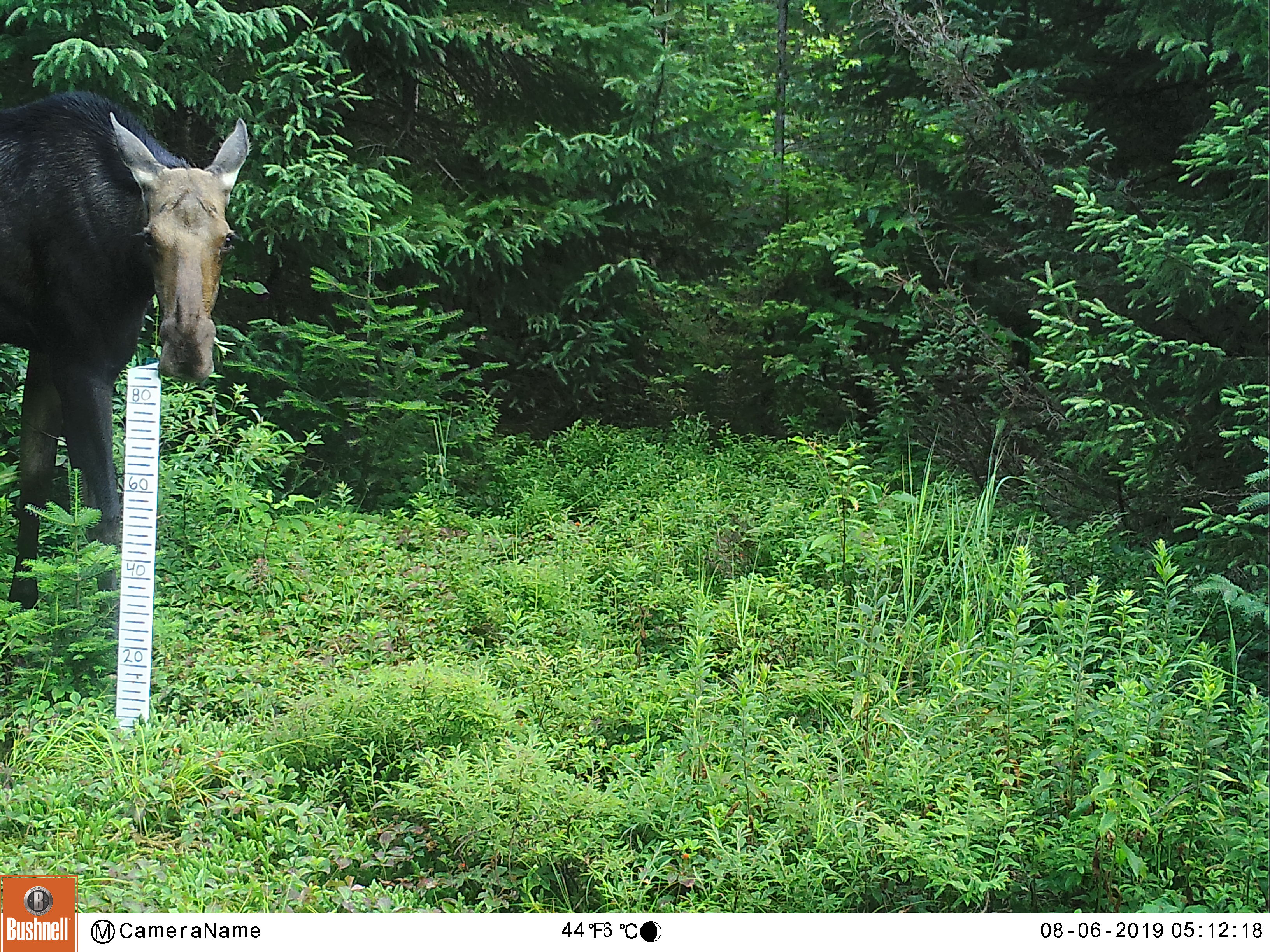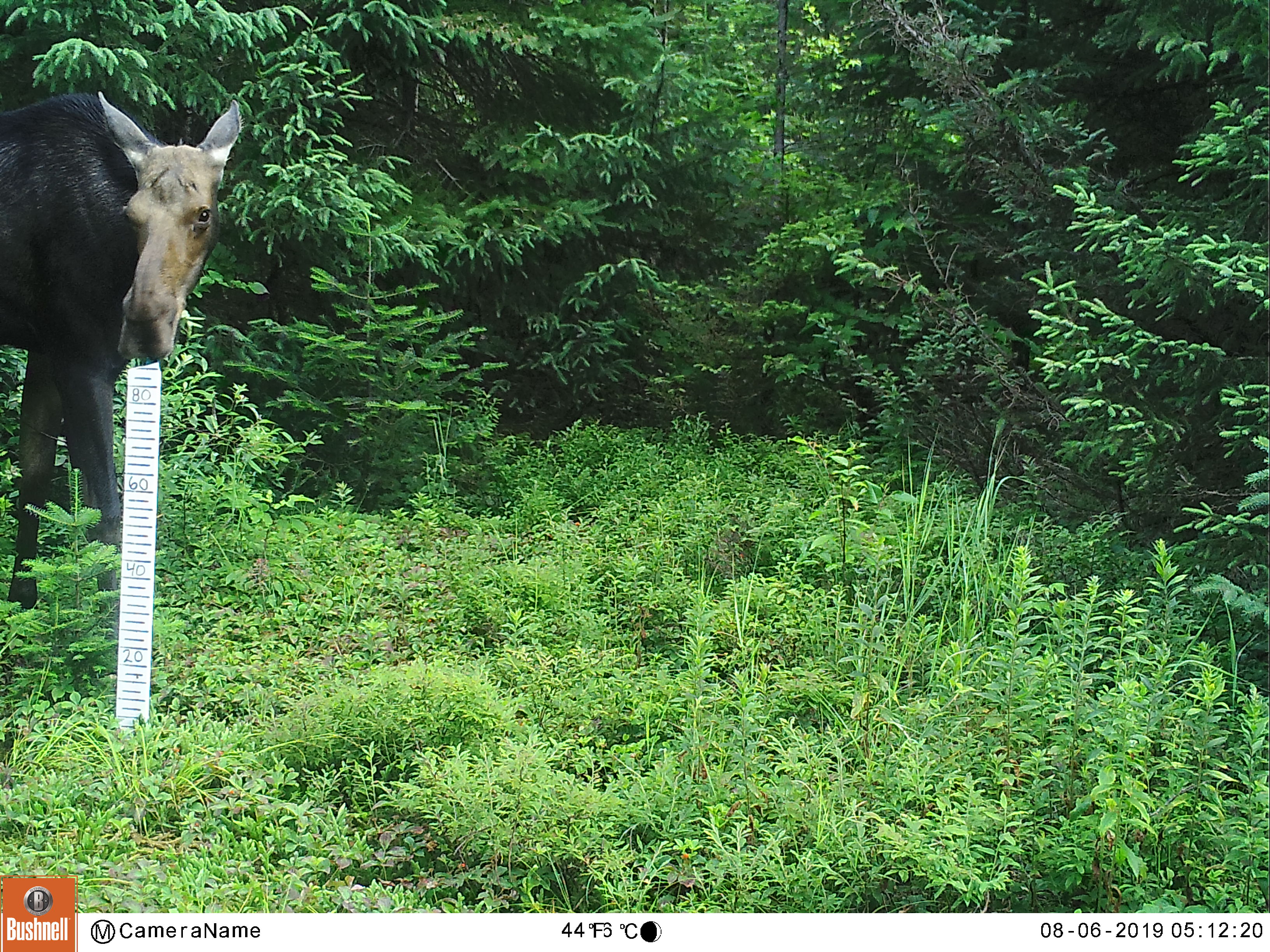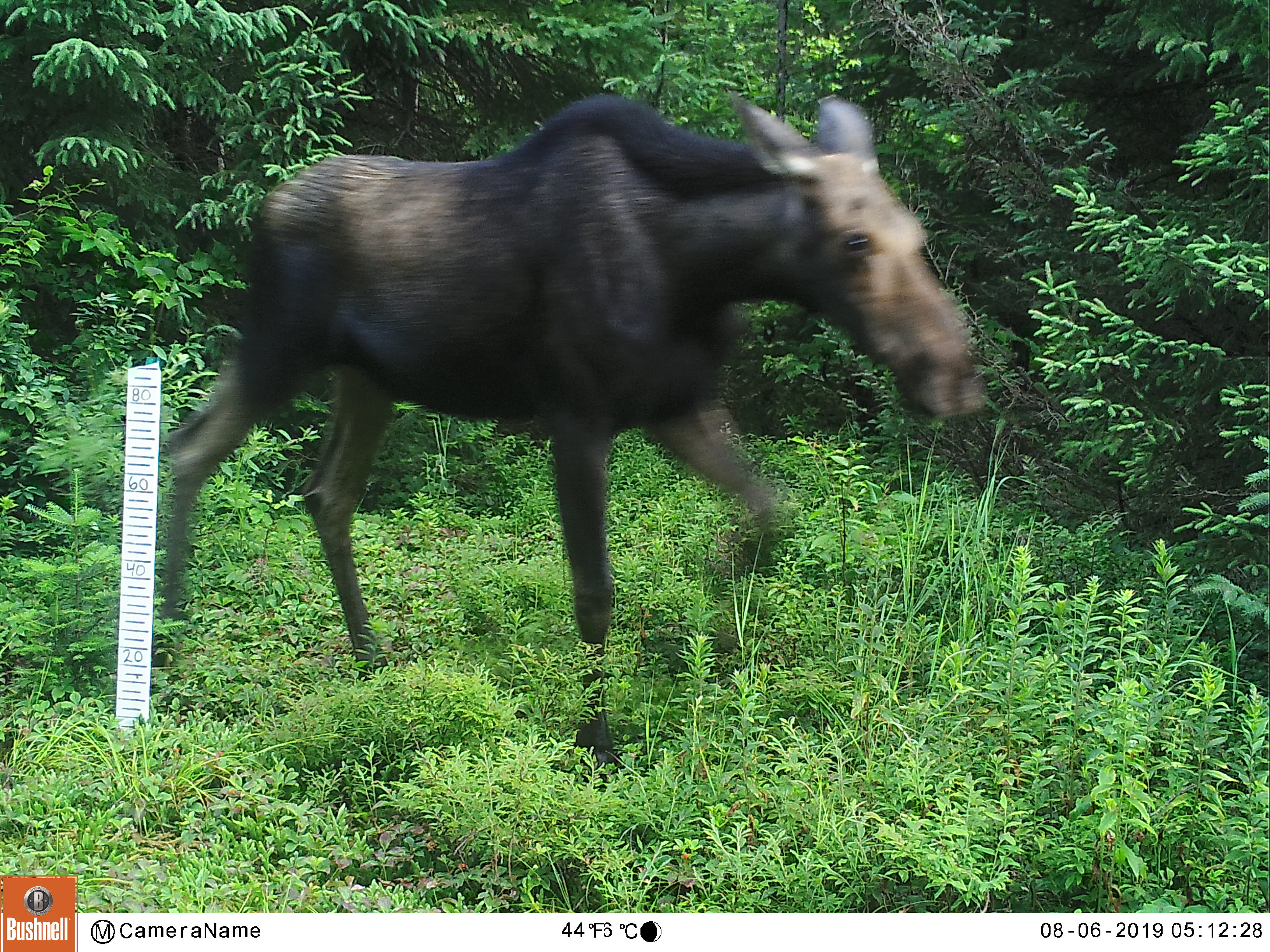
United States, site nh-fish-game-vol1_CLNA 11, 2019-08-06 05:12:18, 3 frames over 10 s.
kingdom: Animalia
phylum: Chordata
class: Mammalia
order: Artiodactyla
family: Cervidae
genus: Alces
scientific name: Alces alces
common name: moose